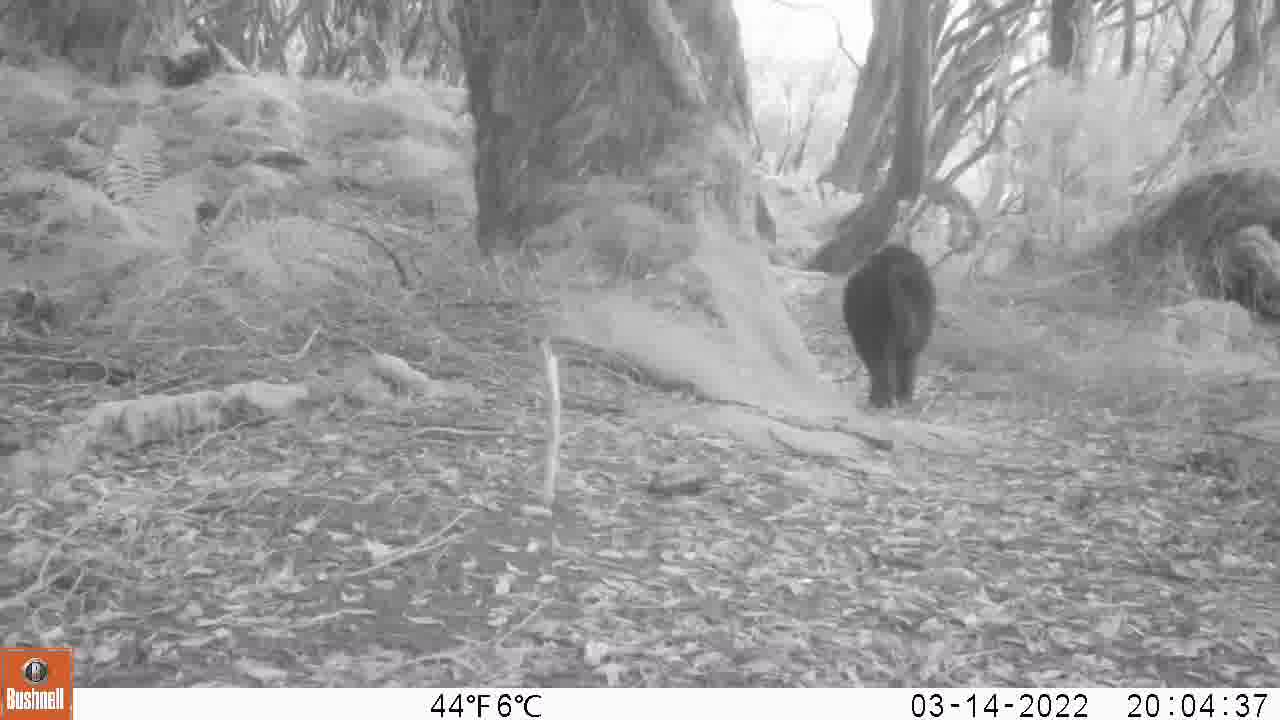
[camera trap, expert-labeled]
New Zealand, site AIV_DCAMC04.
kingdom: Animalia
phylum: Chordata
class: Mammalia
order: Artiodactyla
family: Suidae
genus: Sus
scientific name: Sus scrofa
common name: pig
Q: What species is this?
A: Pig (Sus scrofa).